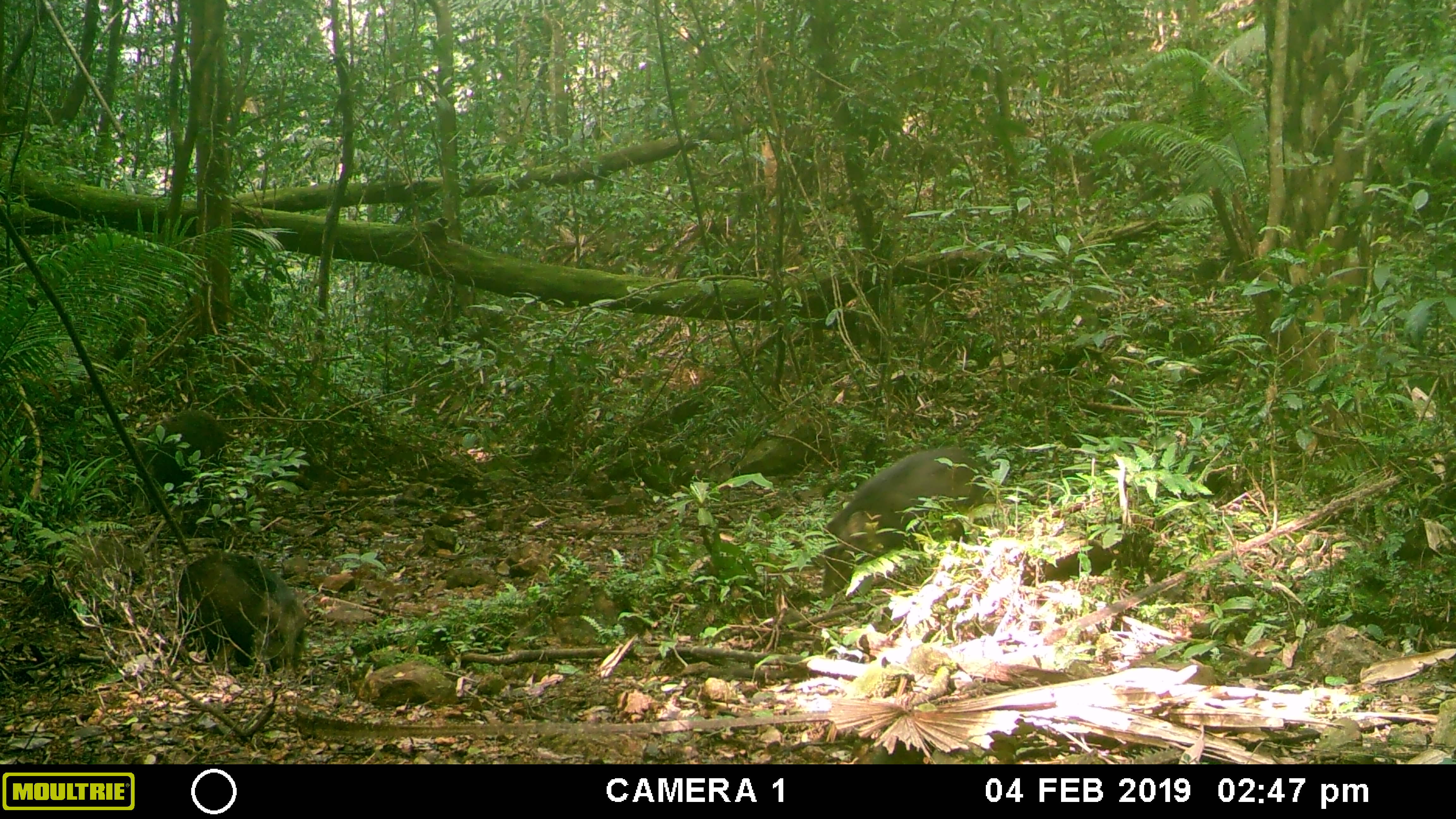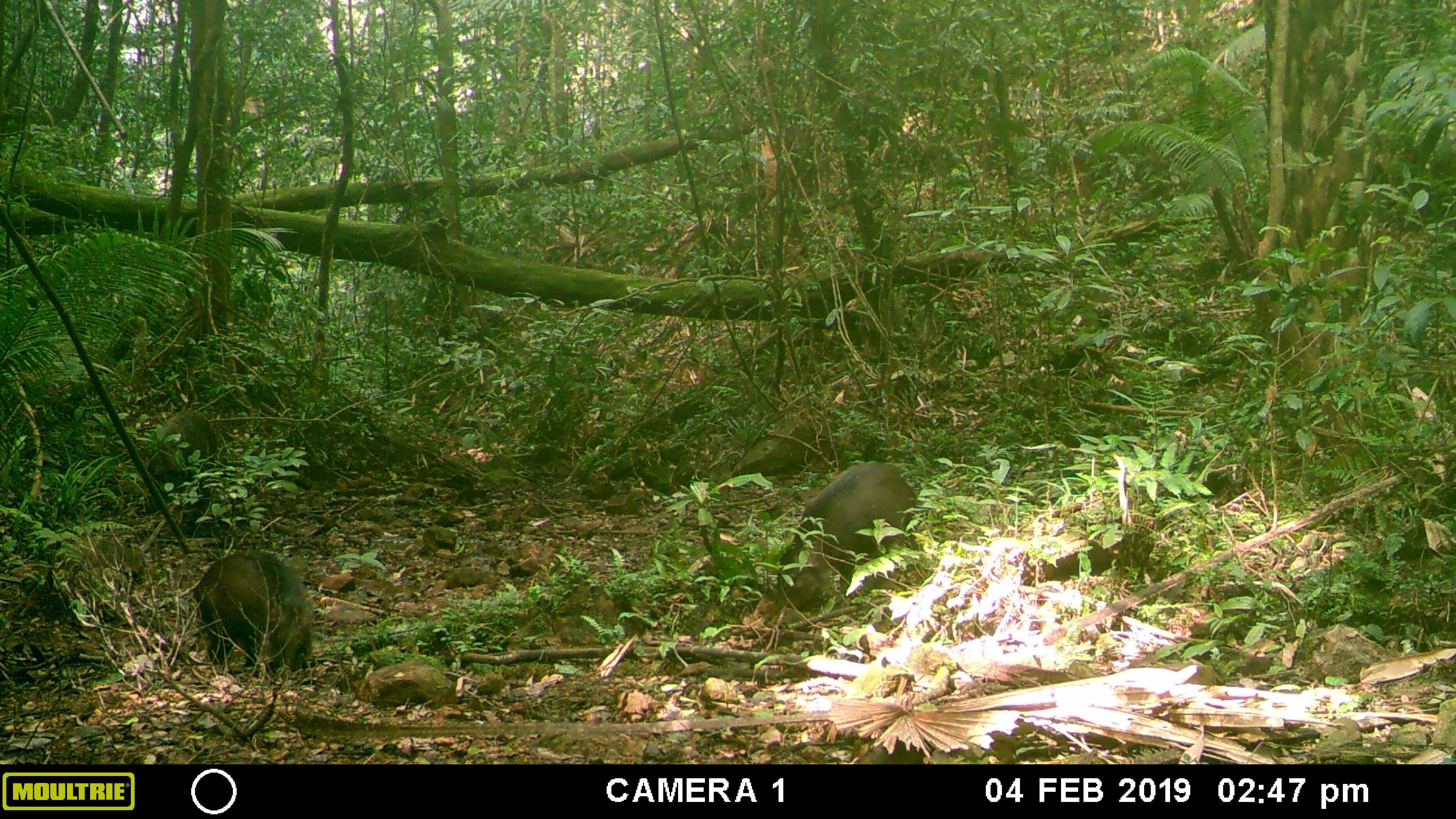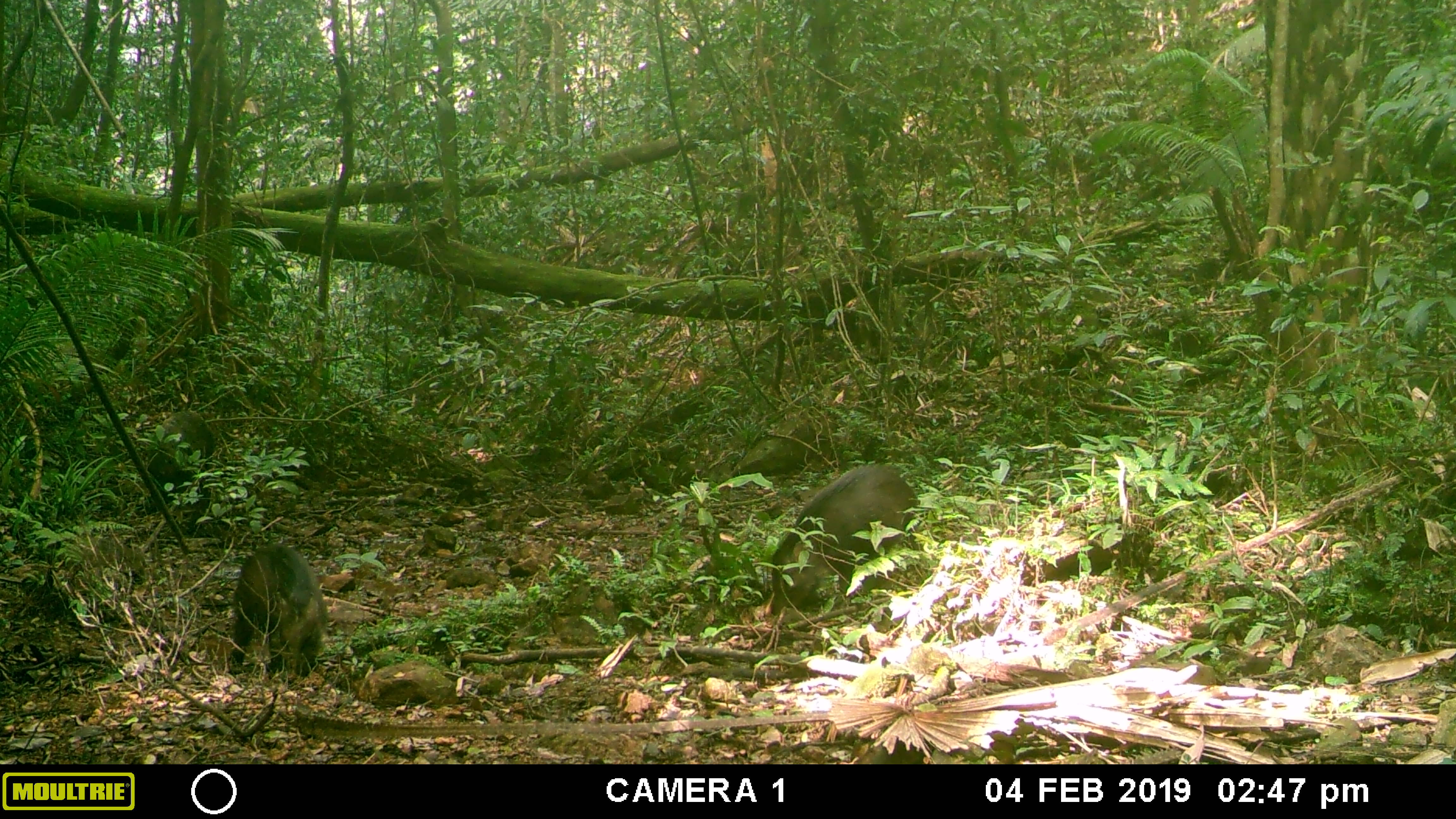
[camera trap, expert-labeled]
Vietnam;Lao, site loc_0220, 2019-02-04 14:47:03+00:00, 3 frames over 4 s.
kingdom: Animalia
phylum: Chordata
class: Mammalia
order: Artiodactyla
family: Suidae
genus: Sus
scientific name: Sus scrofa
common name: eurasian wild pig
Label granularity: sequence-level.